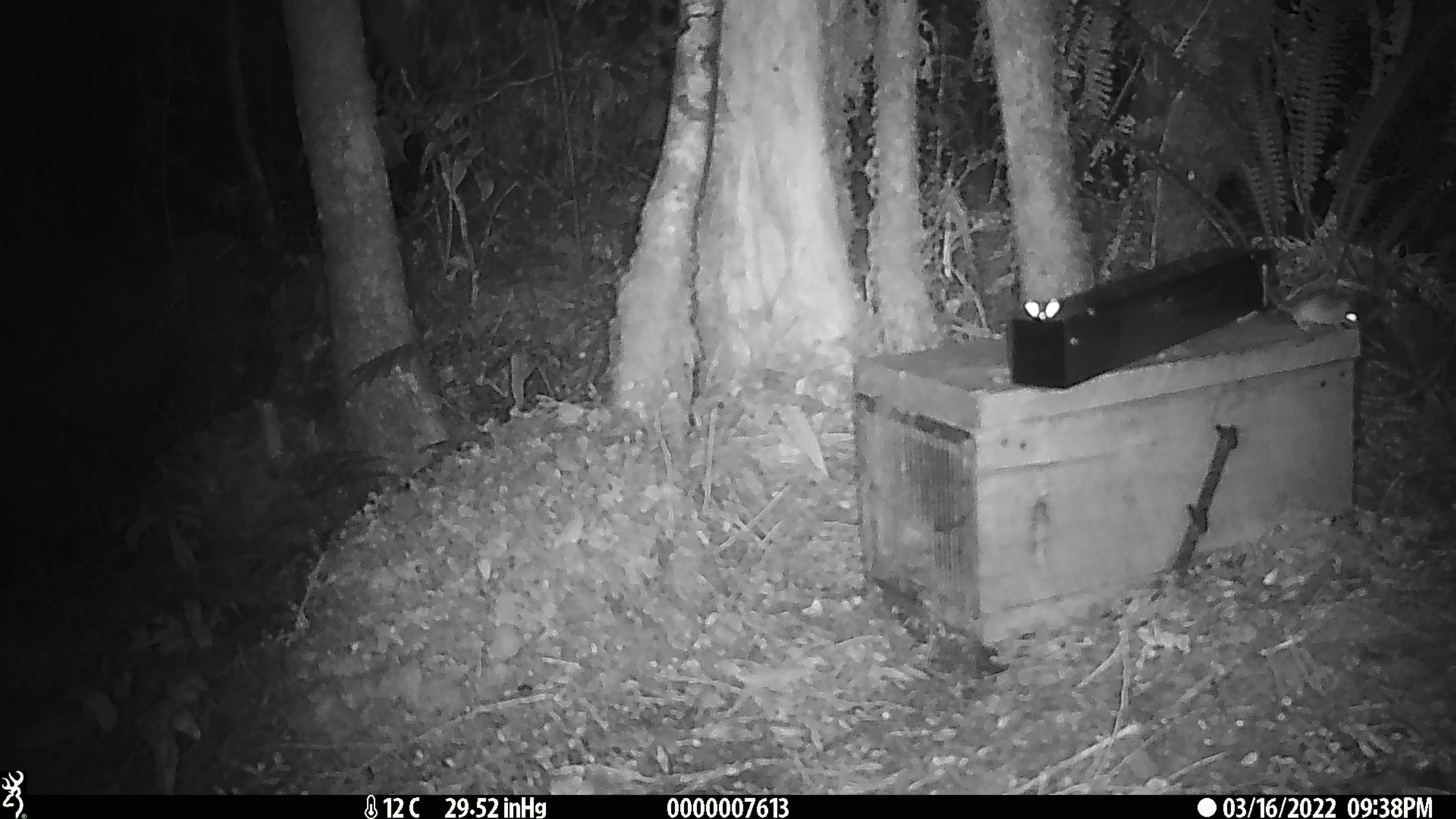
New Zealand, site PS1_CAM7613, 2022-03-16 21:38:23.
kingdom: Animalia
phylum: Chordata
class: Mammalia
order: Rodentia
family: Muridae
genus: Mus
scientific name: Mus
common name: mouse